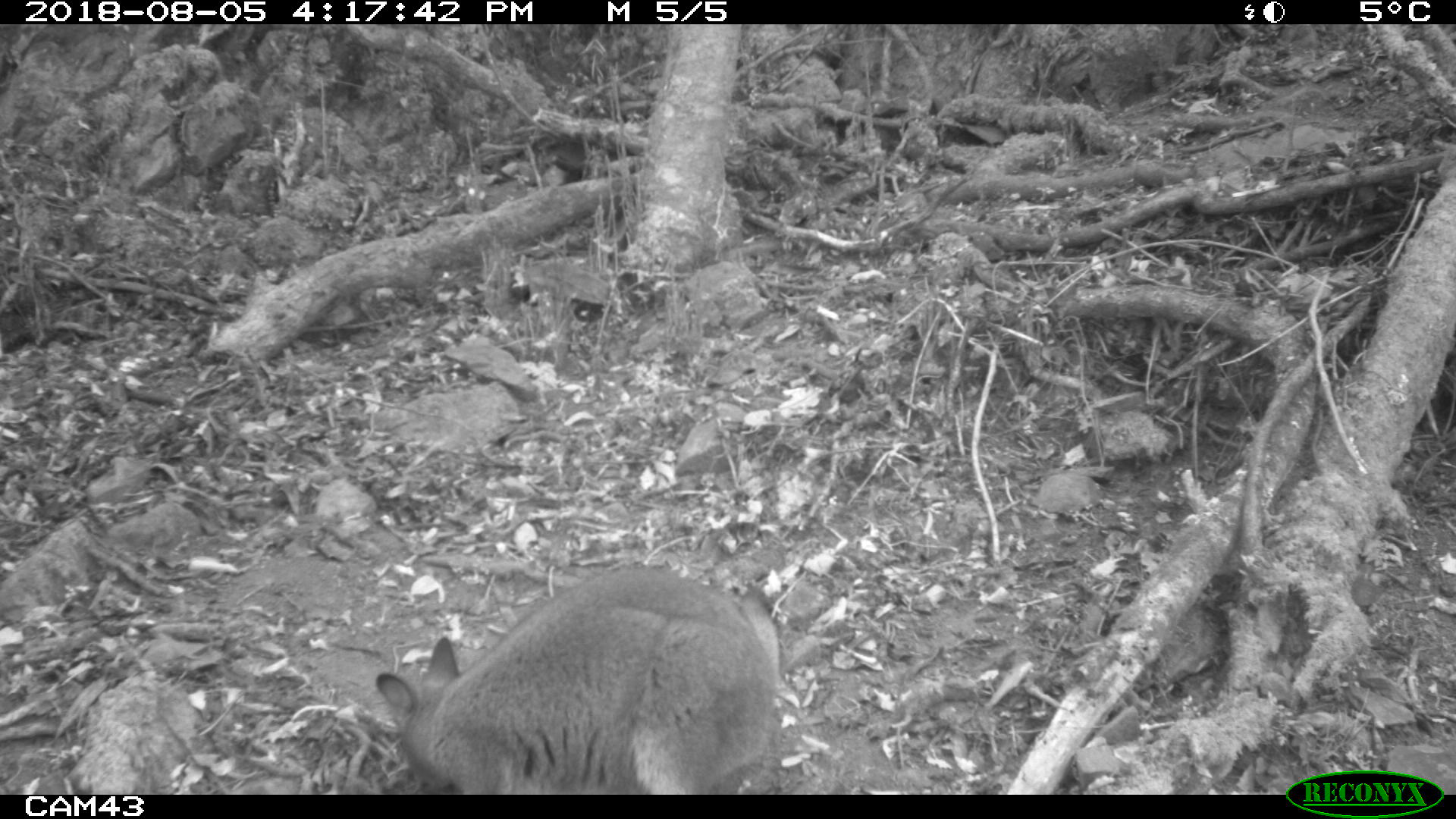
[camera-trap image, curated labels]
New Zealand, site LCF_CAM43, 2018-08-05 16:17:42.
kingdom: Animalia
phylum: Chordata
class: Mammalia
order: Diprotodontia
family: Macropodidae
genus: Notamacropus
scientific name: Notamacropus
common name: wallaby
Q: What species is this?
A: Wallaby (Notamacropus).